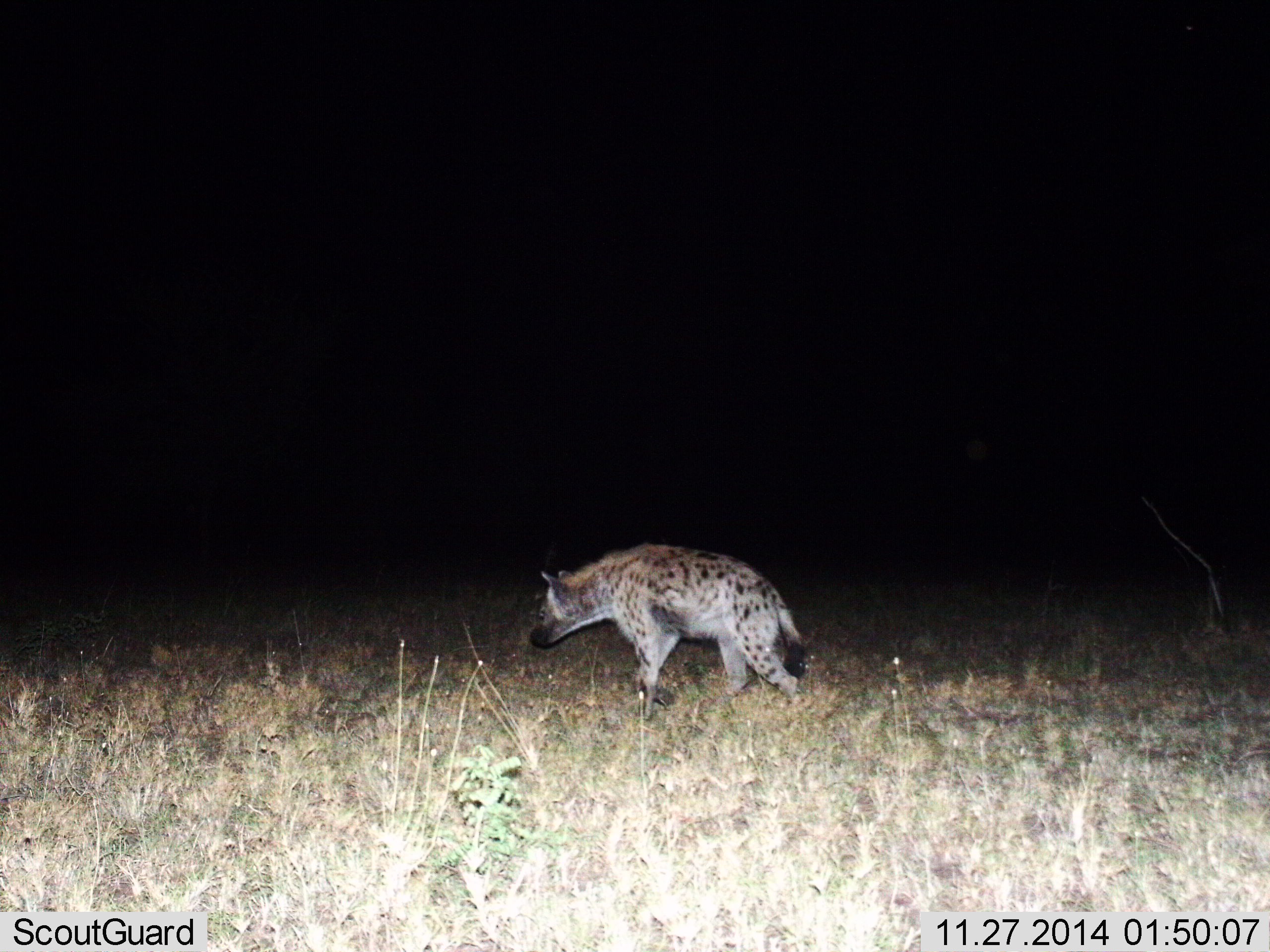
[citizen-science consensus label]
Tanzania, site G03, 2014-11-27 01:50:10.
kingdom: Animalia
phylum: Chordata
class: Mammalia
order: Carnivora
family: Hyaenidae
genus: Crocuta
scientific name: Crocuta crocuta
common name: spotted hyena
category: hyenaspotted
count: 1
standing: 10%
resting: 0%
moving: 90%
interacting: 0%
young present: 0%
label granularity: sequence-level